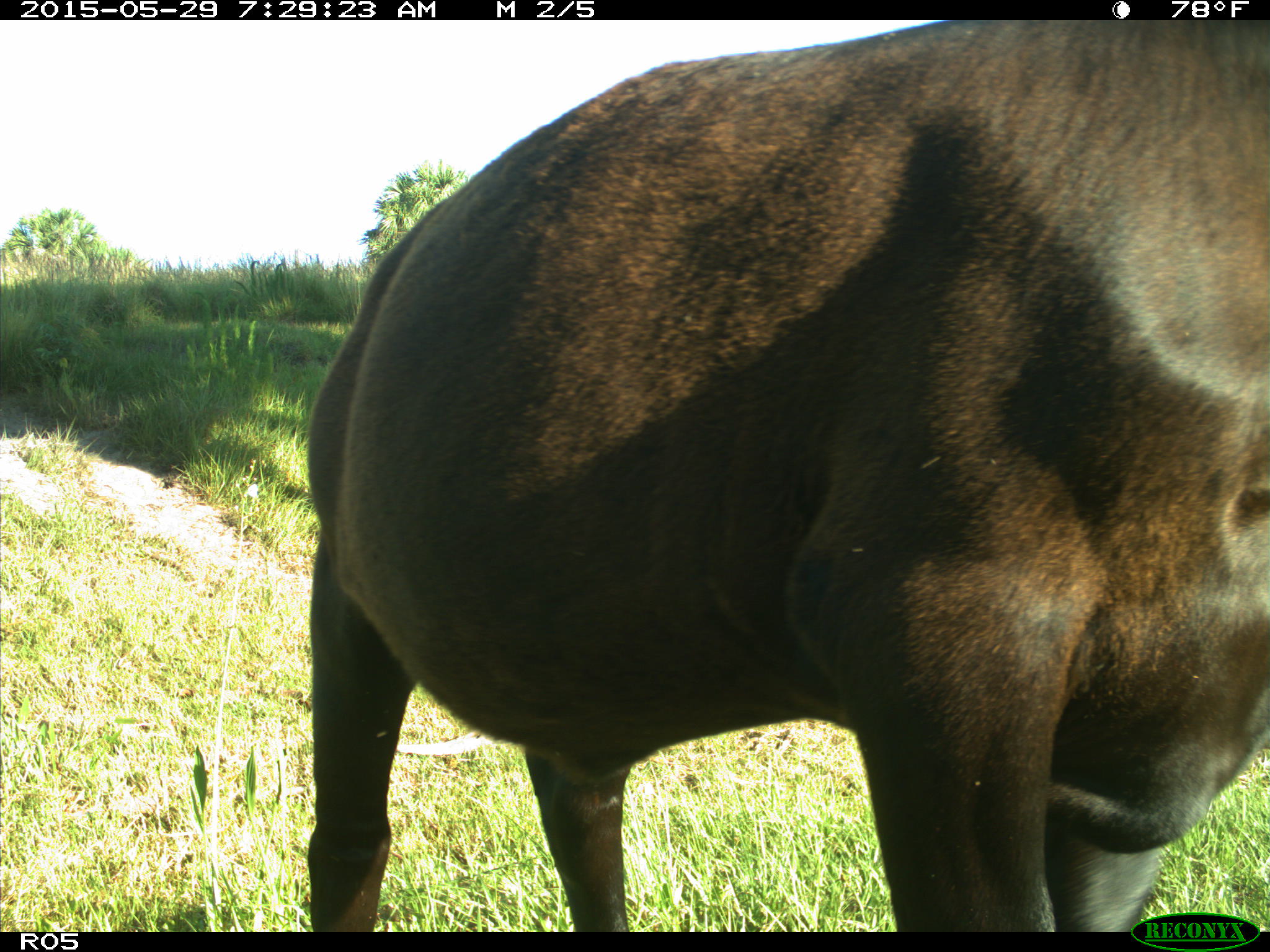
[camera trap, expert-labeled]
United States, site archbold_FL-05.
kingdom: Animalia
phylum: Chordata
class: Mammalia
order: Artiodactyla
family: Bovidae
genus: Bos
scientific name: Bos taurus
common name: domestic cow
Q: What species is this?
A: Bos taurus (domestic cow).